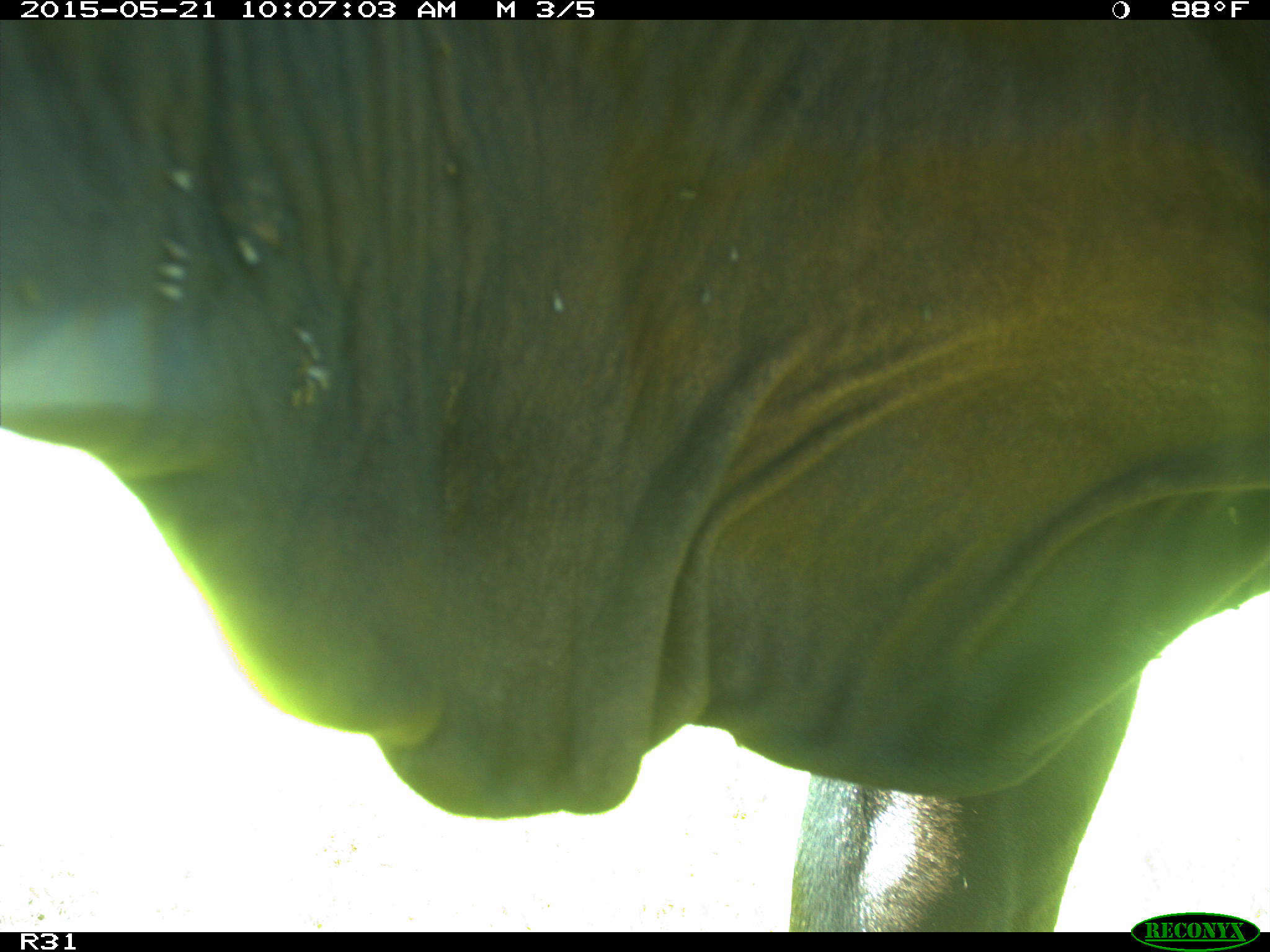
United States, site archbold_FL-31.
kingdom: Animalia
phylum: Chordata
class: Mammalia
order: Artiodactyla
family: Bovidae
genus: Bos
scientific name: Bos taurus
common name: domestic cow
Bos taurus (domestic cow).